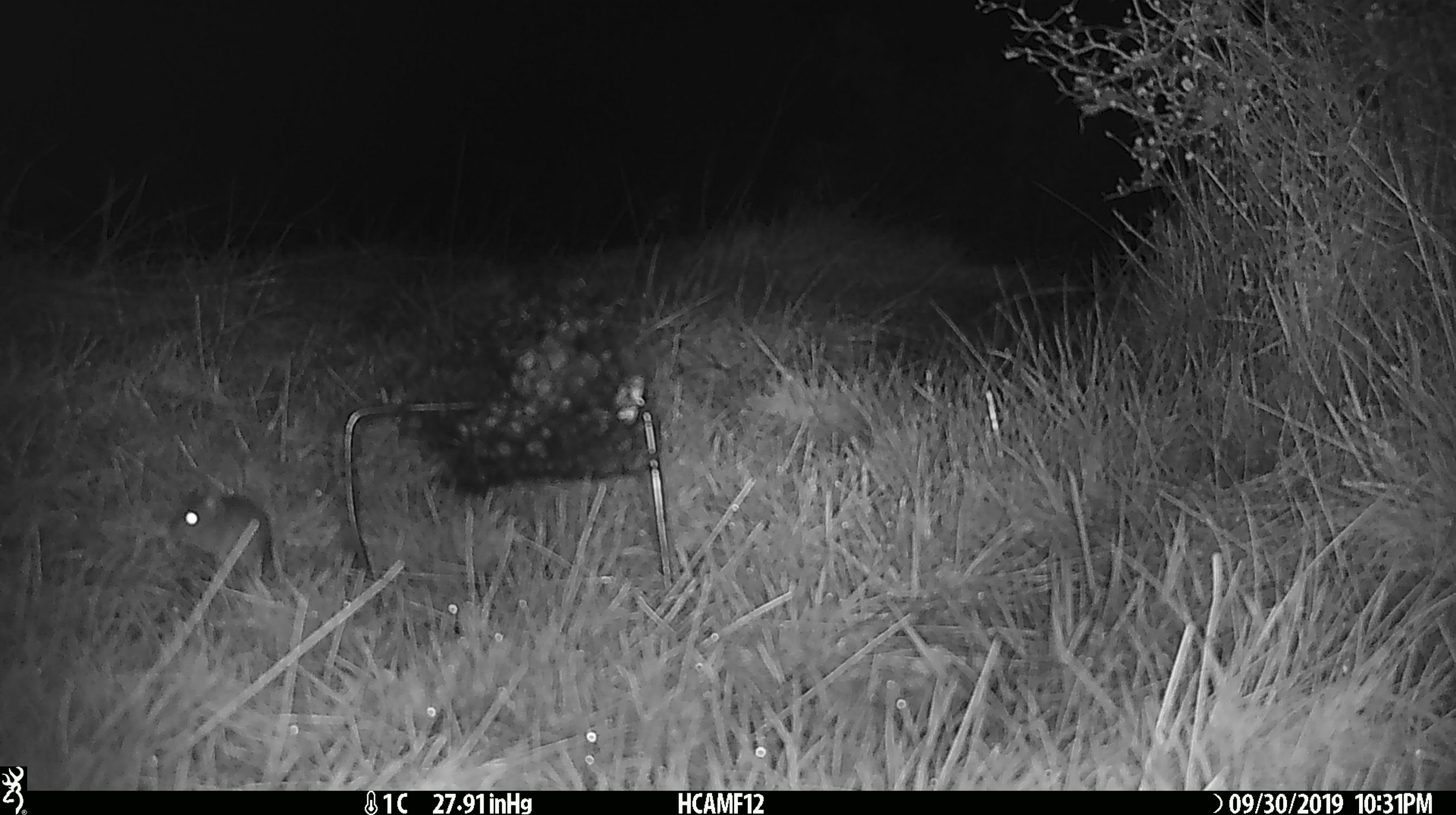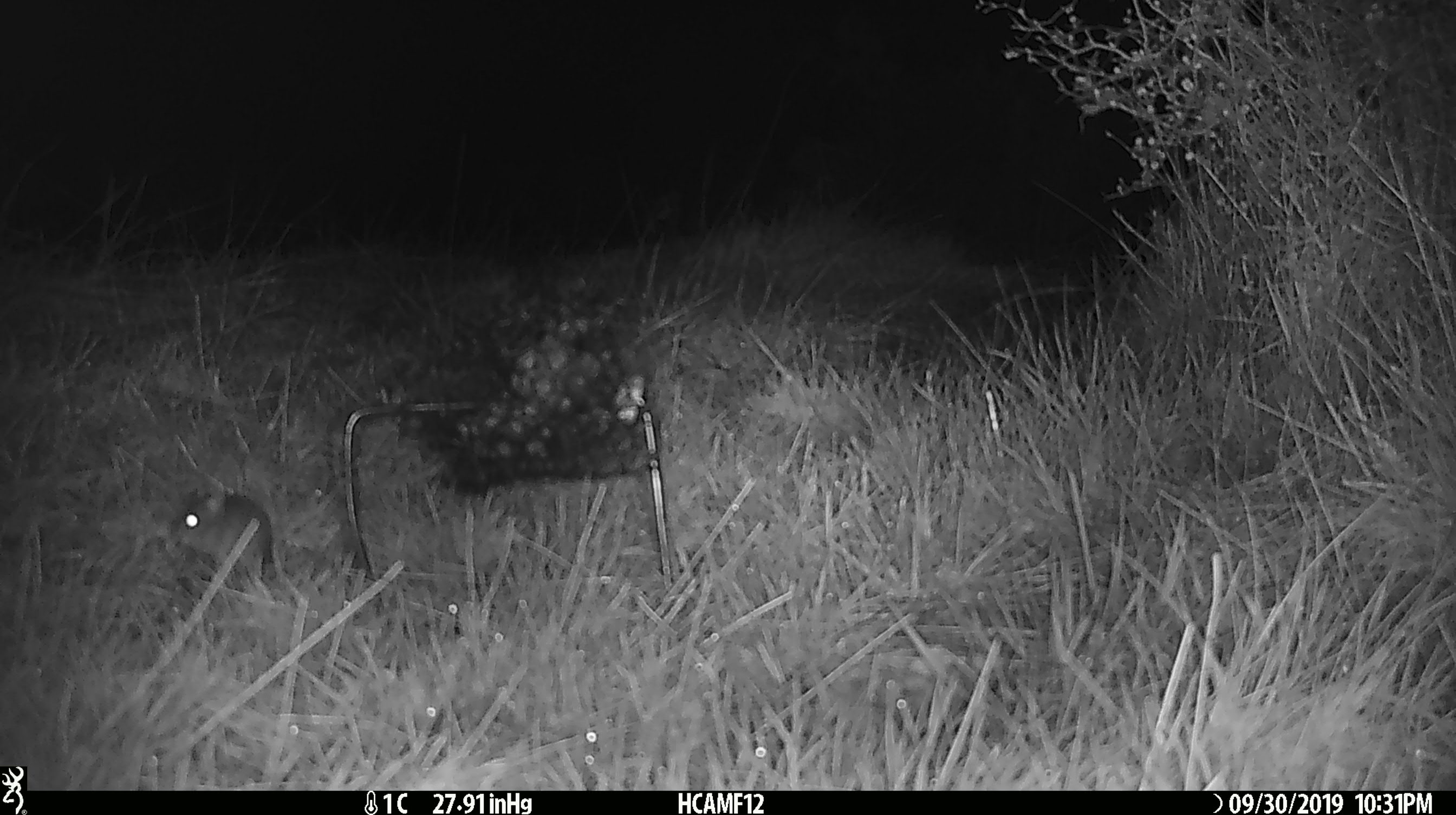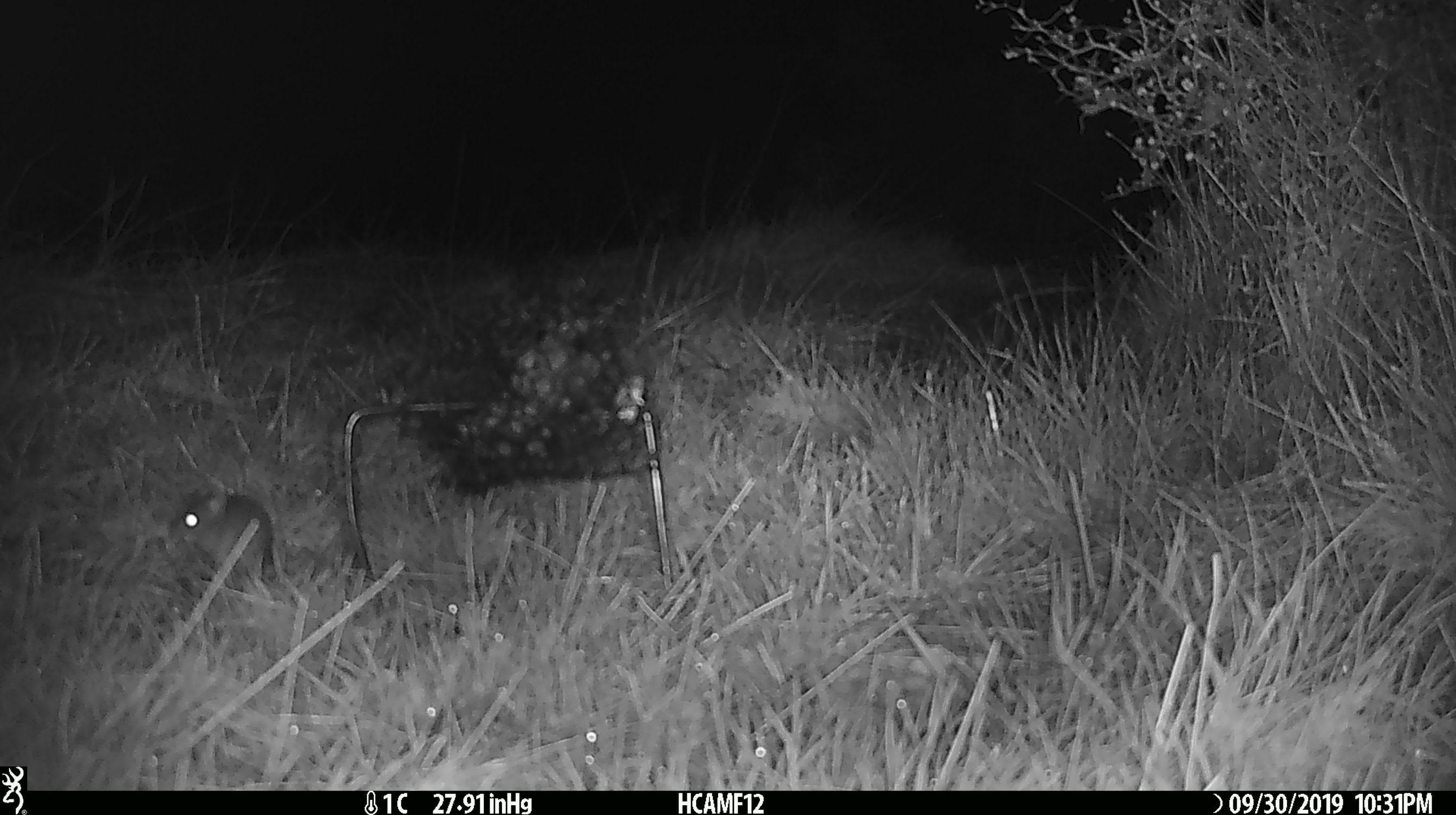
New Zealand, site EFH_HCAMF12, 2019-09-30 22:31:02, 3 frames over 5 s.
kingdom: Animalia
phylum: Chordata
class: Mammalia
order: Rodentia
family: Muridae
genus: Mus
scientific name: Mus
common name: mouse